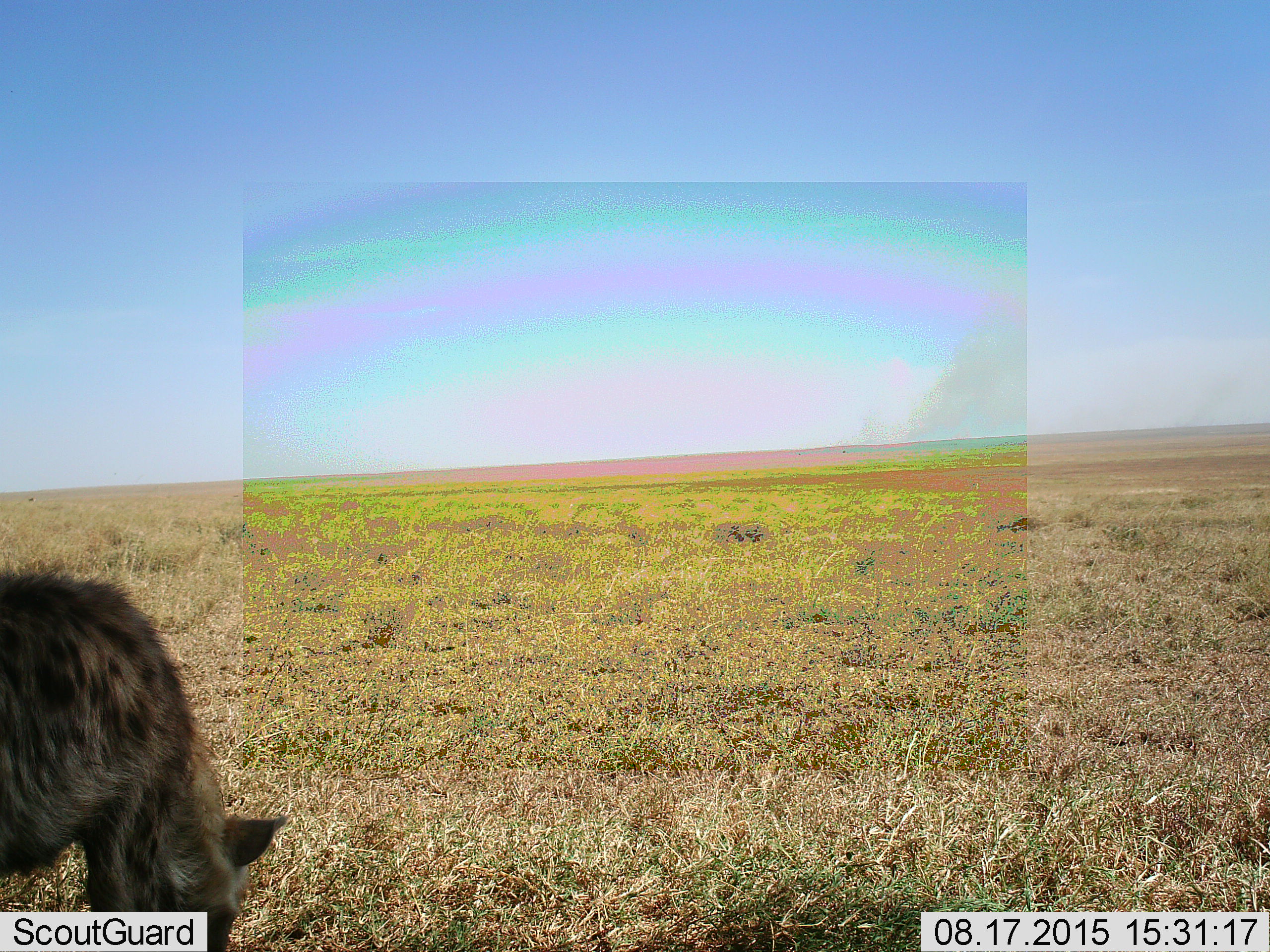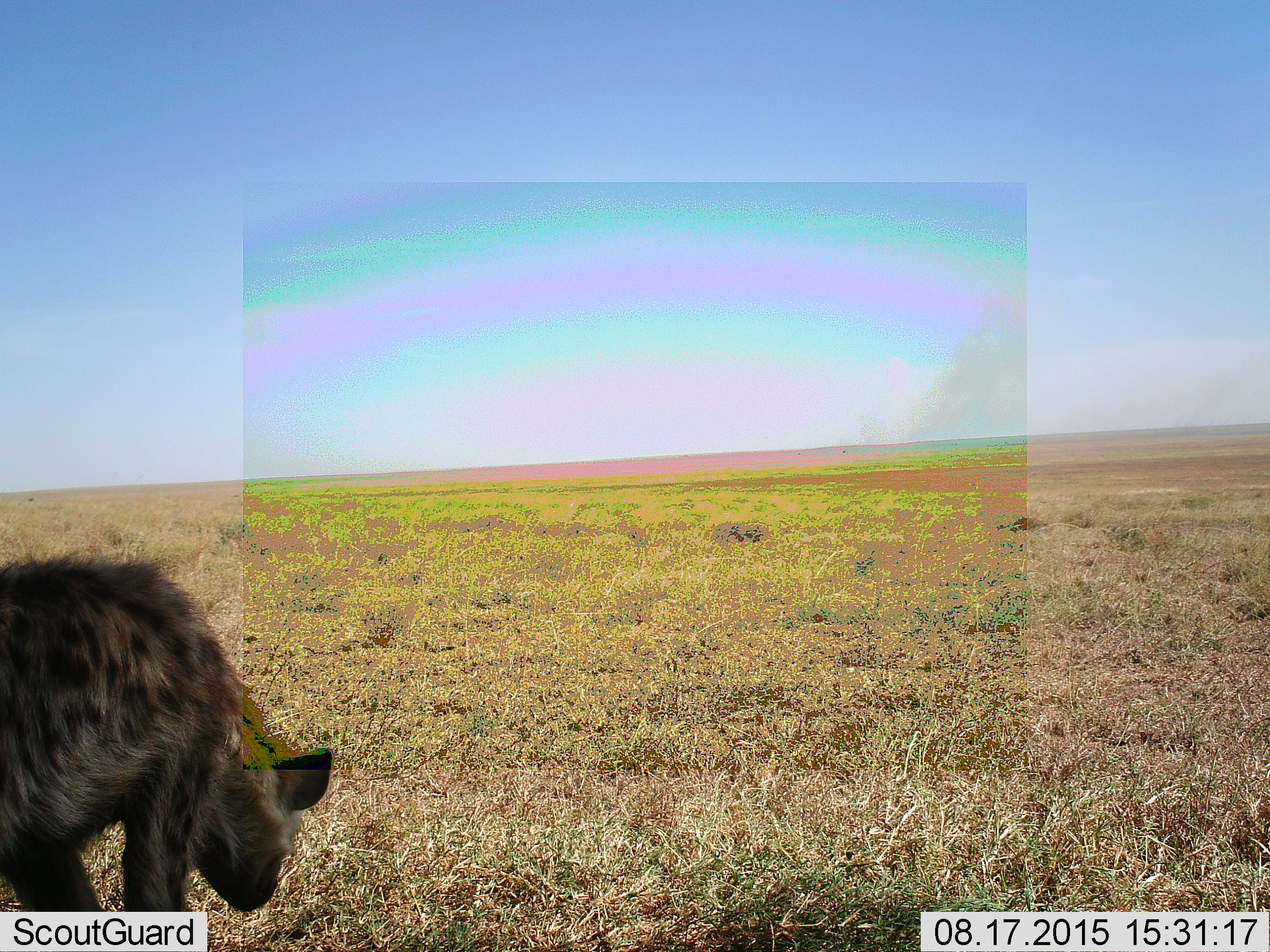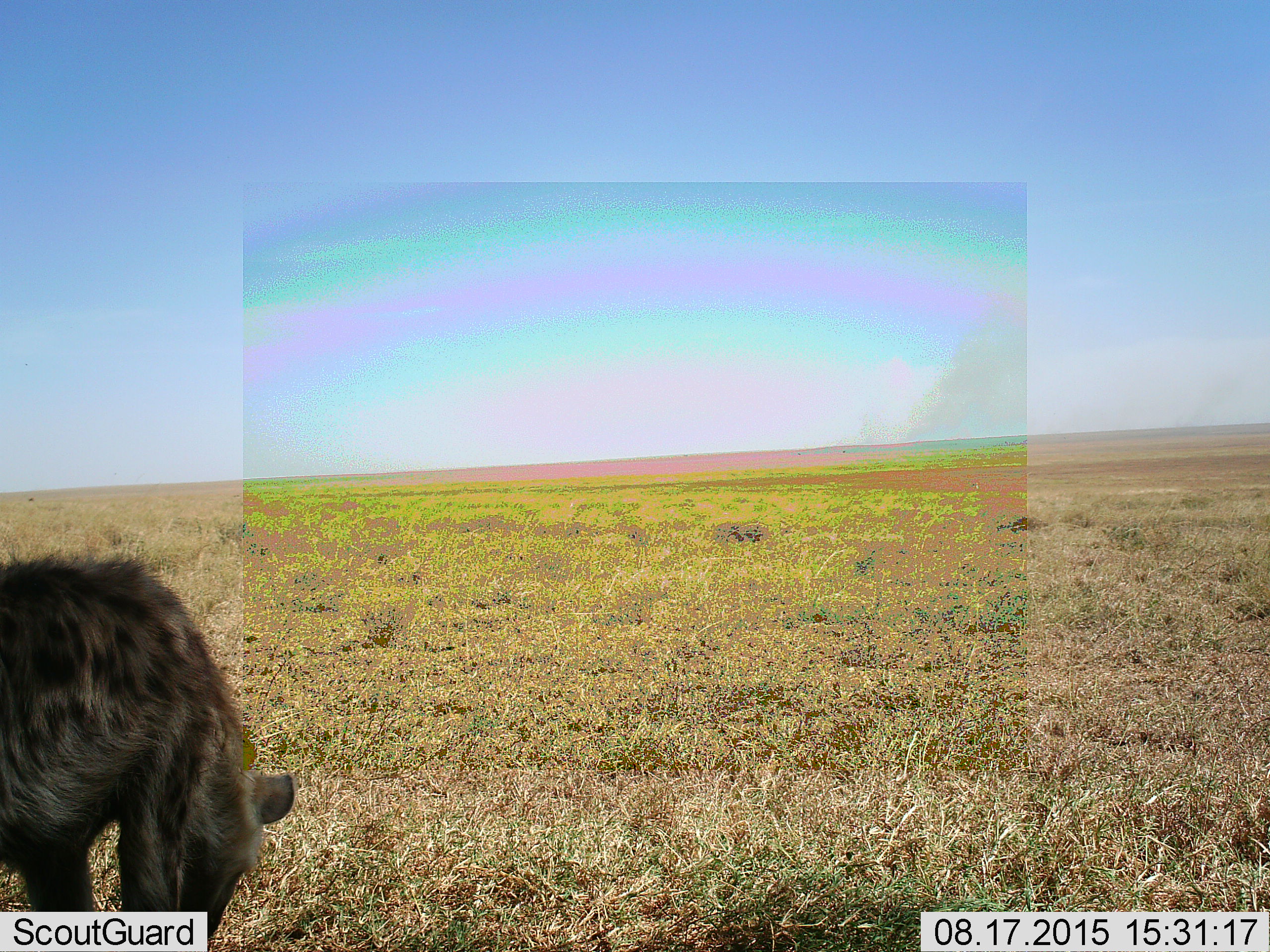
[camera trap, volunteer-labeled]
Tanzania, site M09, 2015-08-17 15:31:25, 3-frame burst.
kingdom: Animalia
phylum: Chordata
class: Mammalia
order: Carnivora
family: Hyaenidae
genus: Crocuta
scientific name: Crocuta crocuta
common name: spotted hyena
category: hyenaspotted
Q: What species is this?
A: Hyenaspotted (spotted hyena) (Crocuta crocuta).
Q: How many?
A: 1.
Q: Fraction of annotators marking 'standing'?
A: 88%.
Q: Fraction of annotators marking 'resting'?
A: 0%.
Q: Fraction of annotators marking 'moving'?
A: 12%.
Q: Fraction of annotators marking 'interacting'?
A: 0%.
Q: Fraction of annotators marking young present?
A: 0%.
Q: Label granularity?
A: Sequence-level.